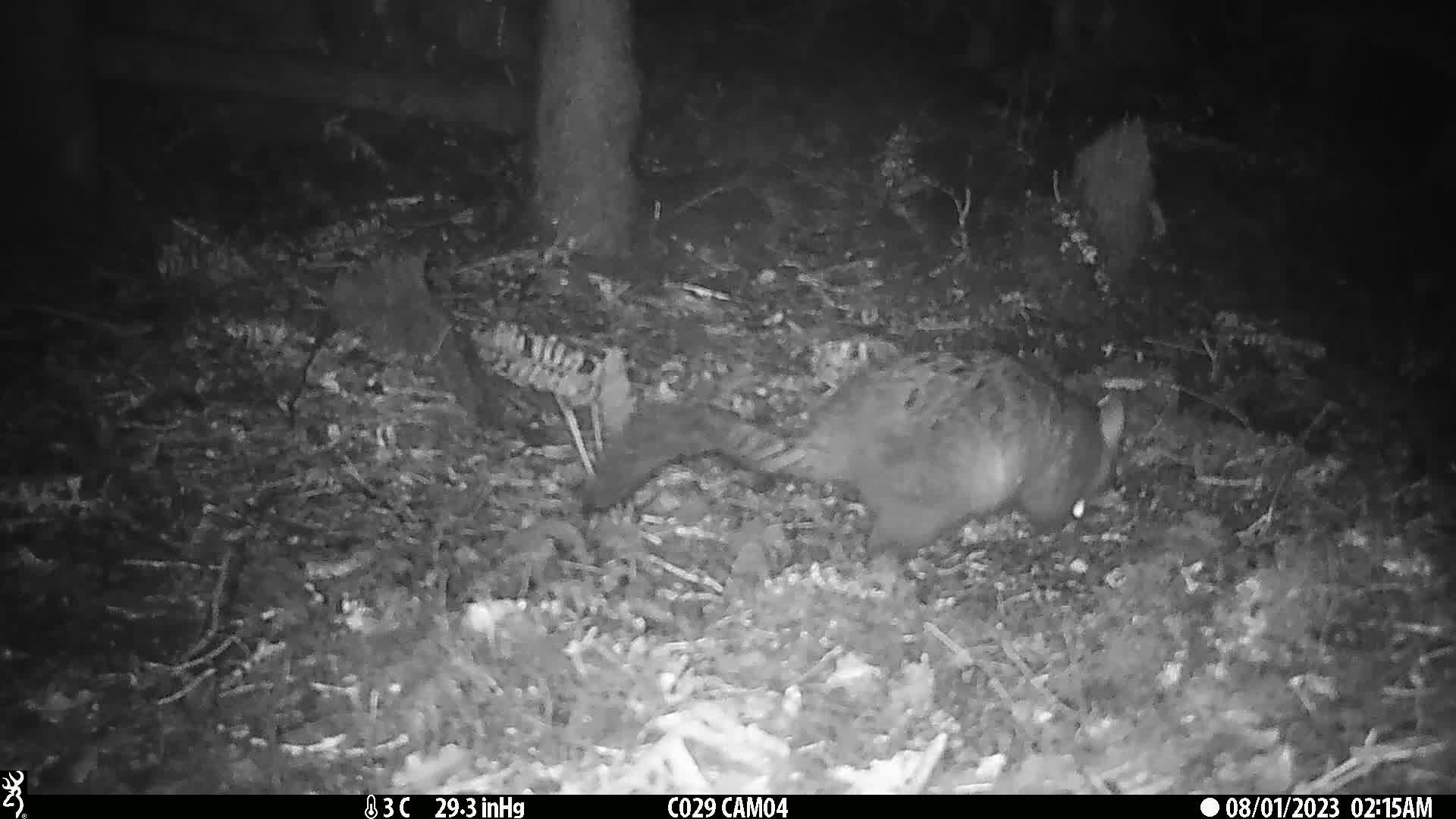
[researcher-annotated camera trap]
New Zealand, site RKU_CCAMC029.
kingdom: Animalia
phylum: Chordata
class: Mammalia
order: Diprotodontia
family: Phalangeridae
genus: Trichosurus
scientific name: Trichosurus vulpecula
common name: common brushtail possum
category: possum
Possum (common brushtail possum) (Trichosurus vulpecula).